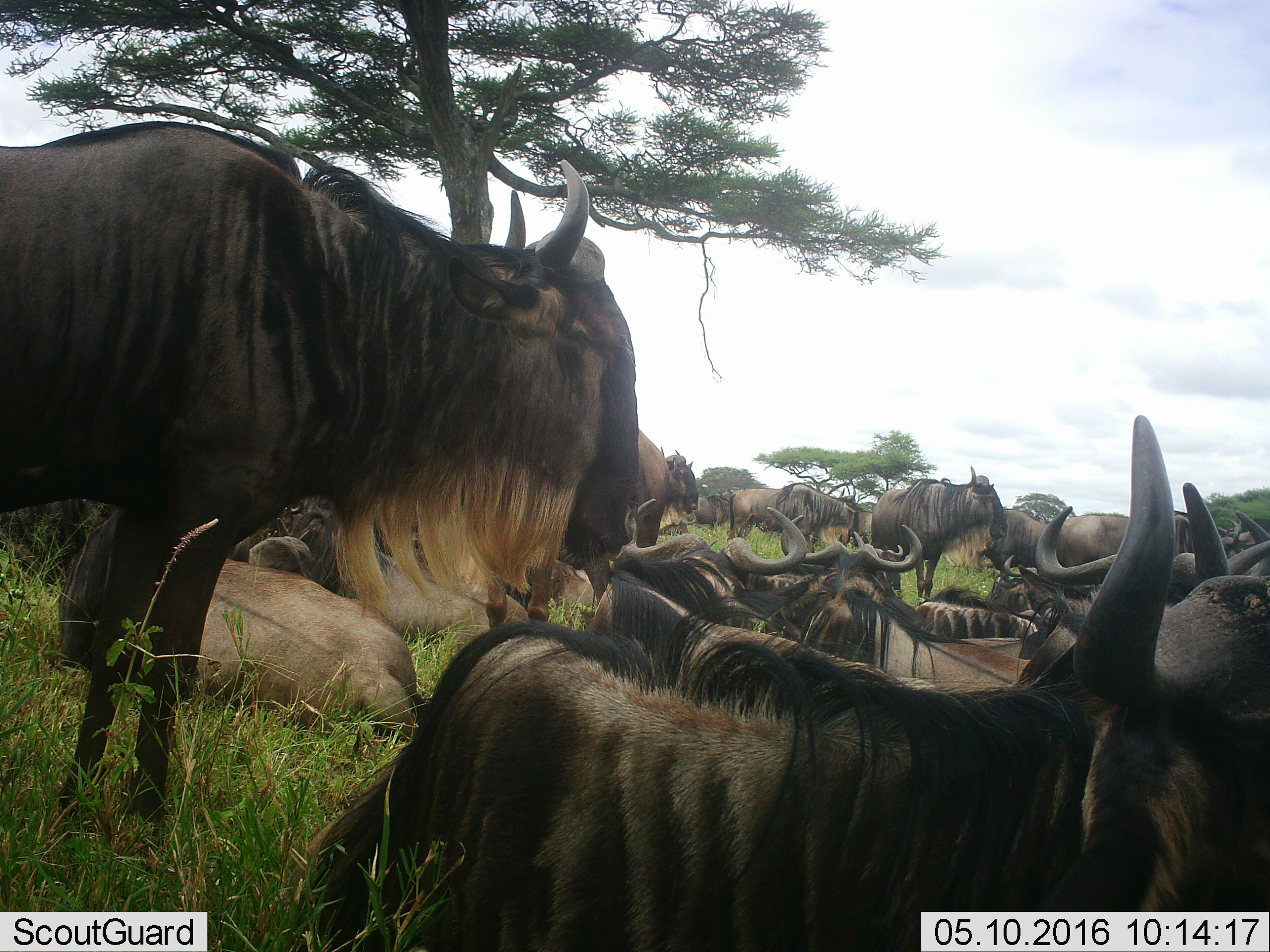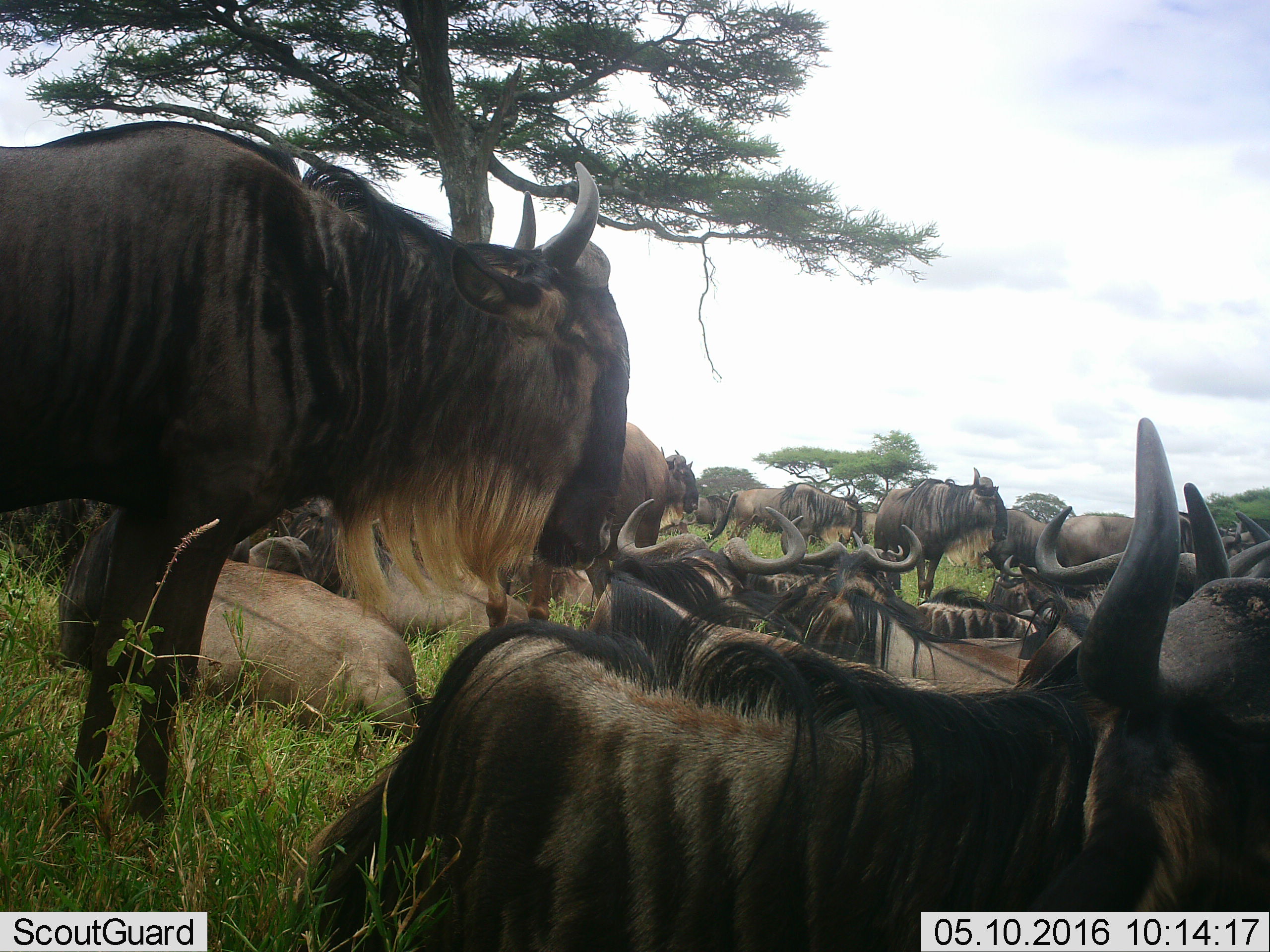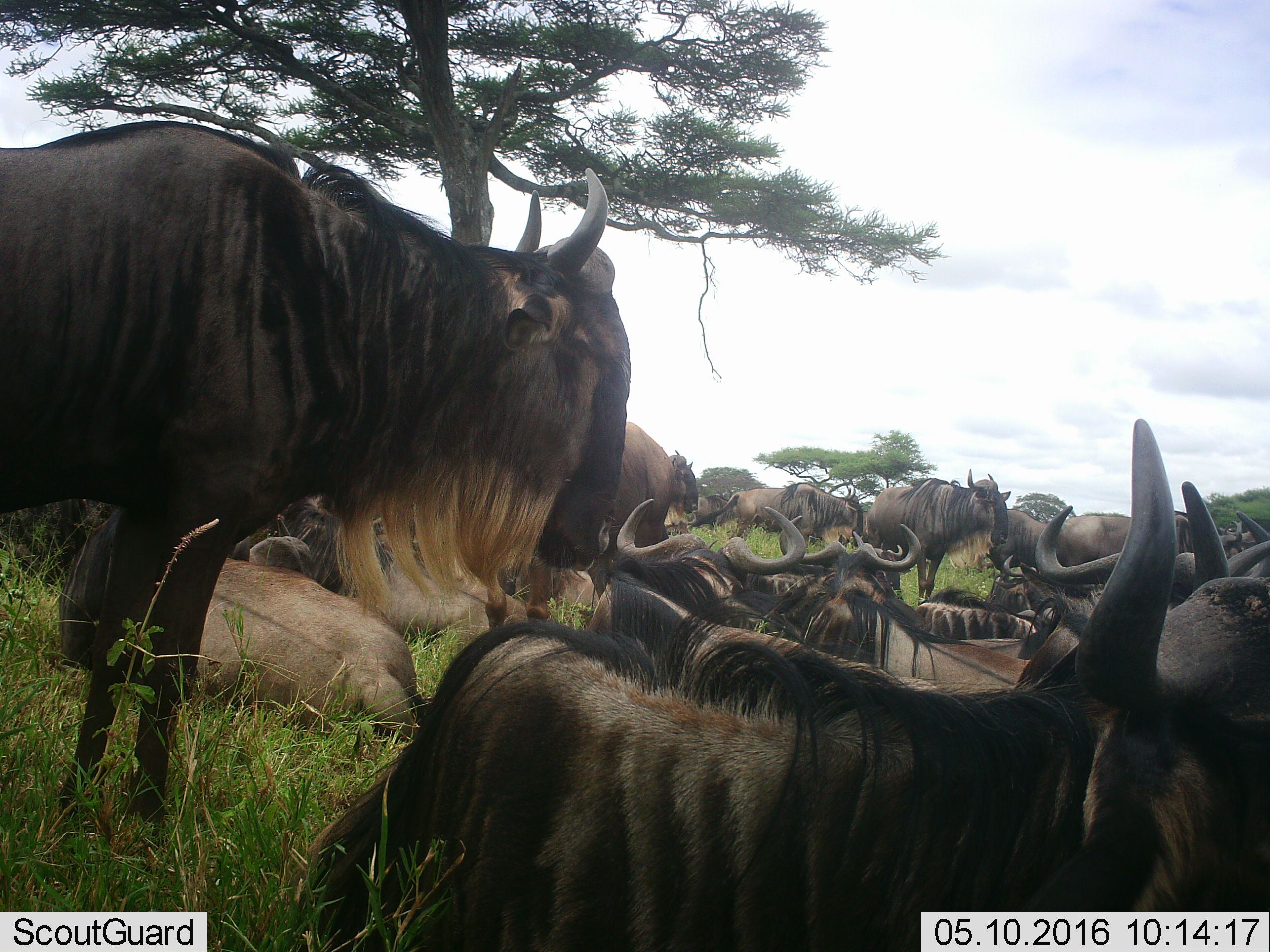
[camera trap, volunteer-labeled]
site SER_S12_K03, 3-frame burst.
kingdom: Animalia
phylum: Chordata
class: Mammalia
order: Artiodactyla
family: Bovidae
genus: Connochaetes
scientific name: Connochaetes taurinus taurinus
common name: blue wildebeest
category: wildebeestblue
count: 11-50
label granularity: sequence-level